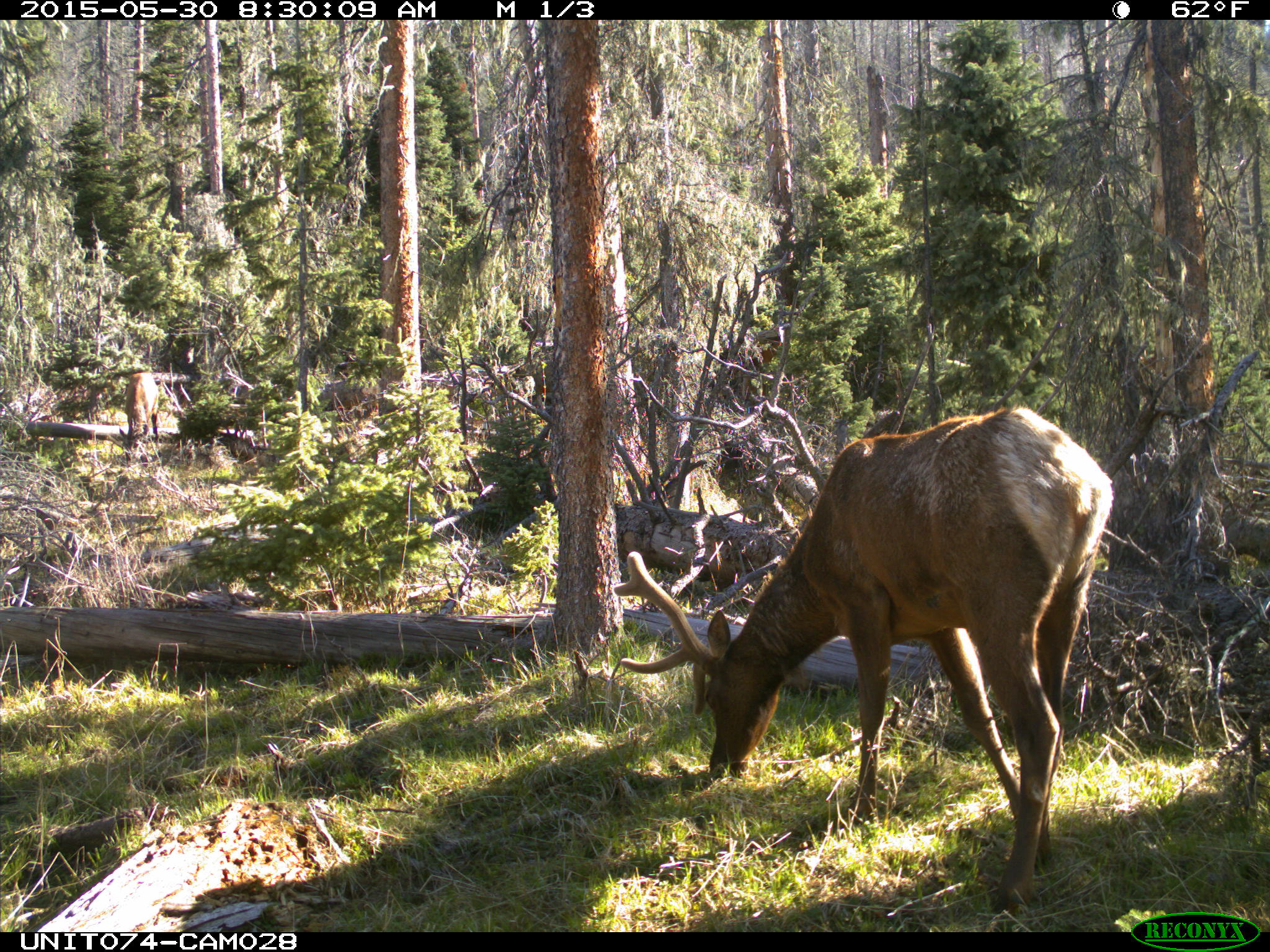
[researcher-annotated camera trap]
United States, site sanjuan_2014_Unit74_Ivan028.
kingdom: Animalia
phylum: Chordata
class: Mammalia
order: Artiodactyla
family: Cervidae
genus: Cervus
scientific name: Cervus elaphus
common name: red deer